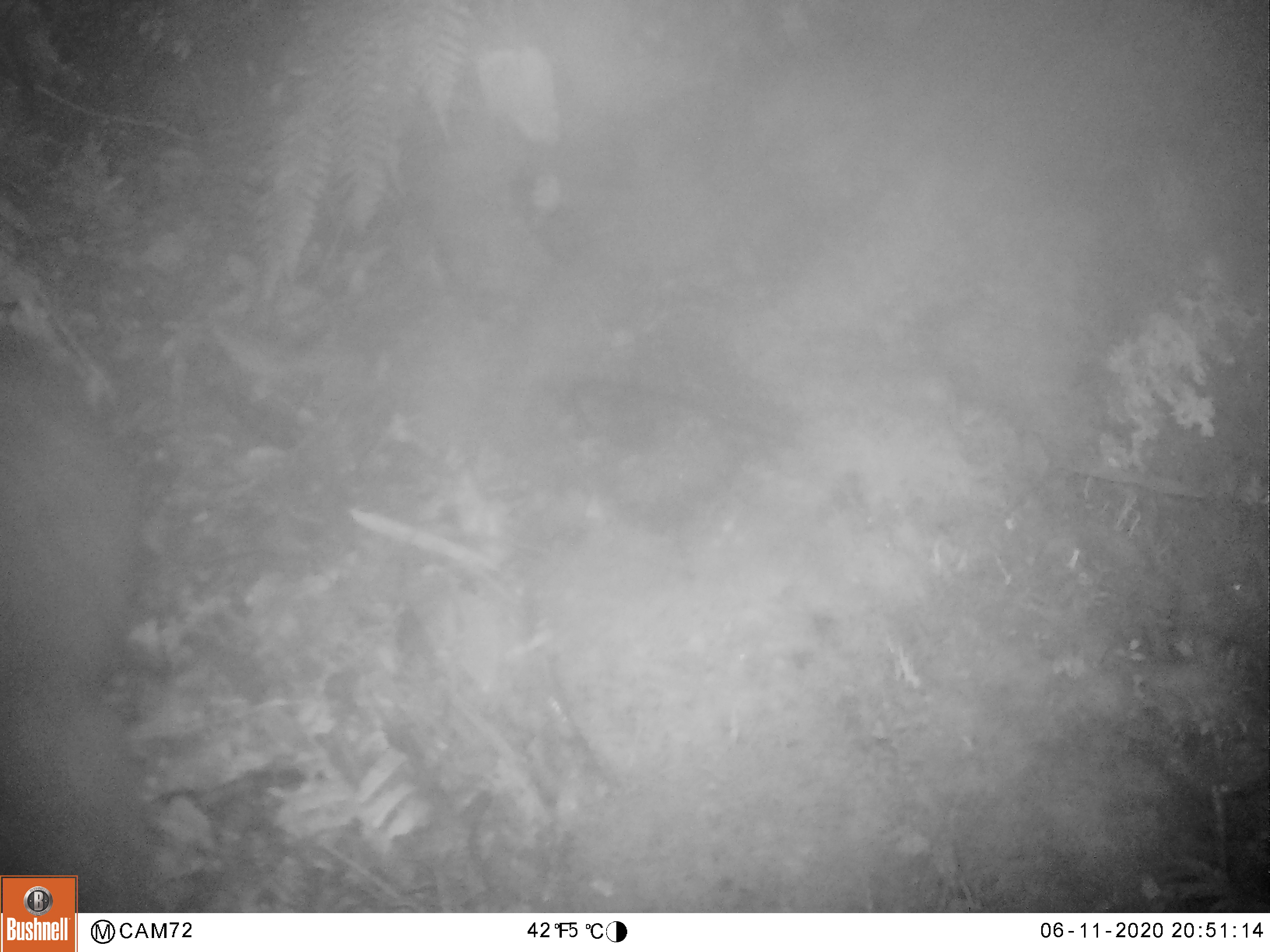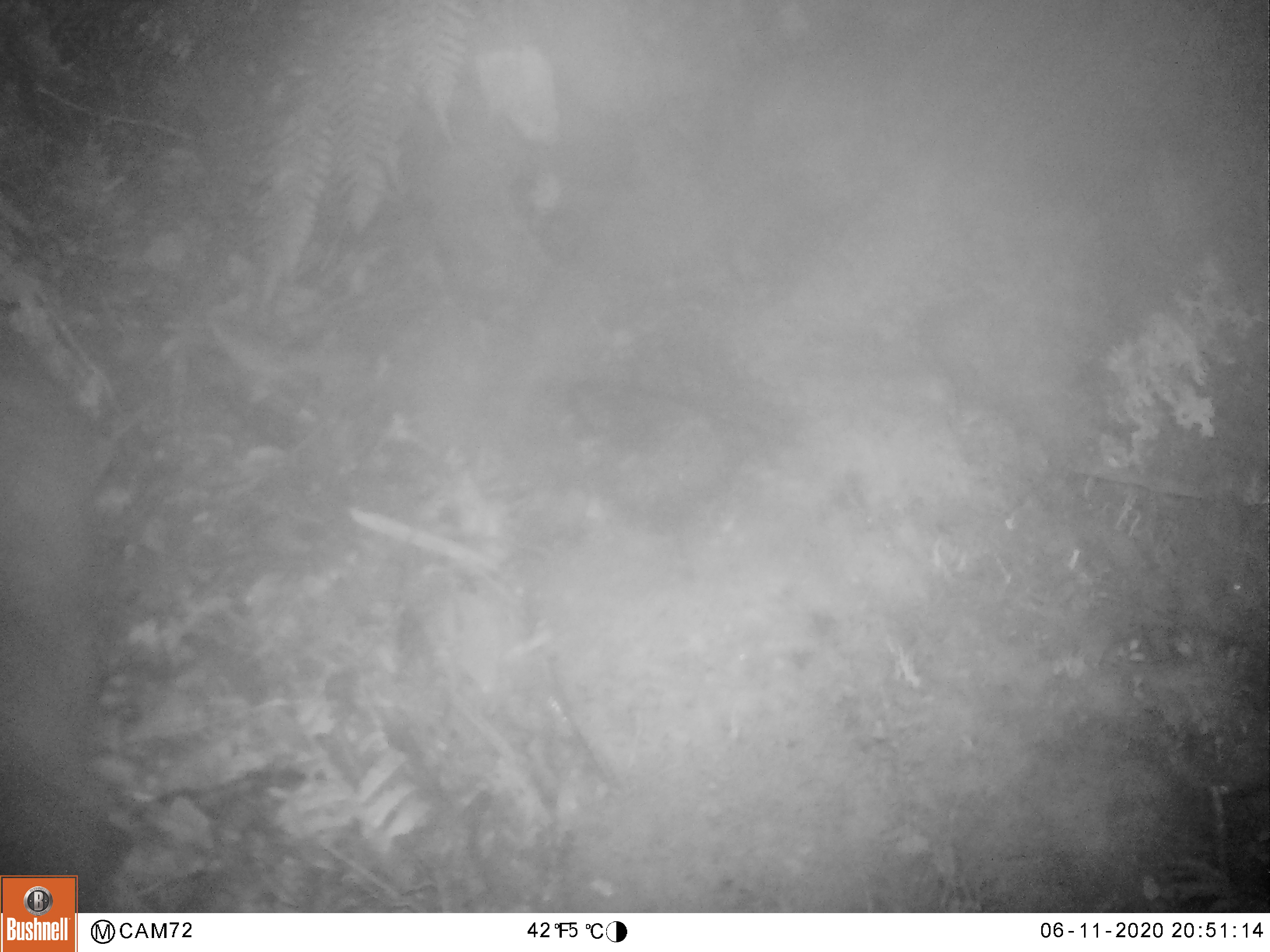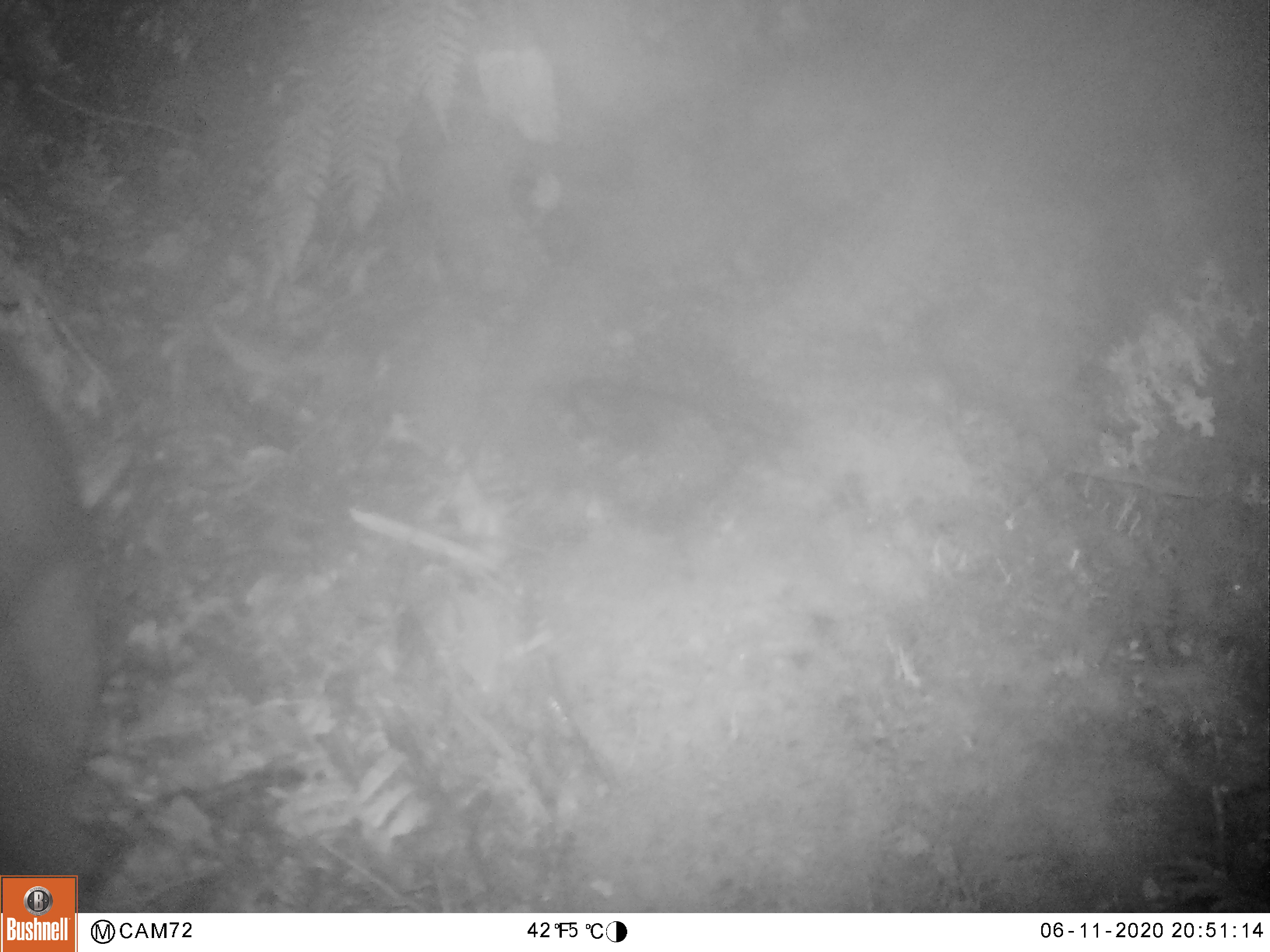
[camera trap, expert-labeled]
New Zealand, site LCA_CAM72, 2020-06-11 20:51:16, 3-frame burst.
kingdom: Animalia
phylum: Chordata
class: Mammalia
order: Diprotodontia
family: Phalangeridae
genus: Trichosurus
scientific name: Trichosurus vulpecula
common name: common brushtail possum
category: possum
Possum (common brushtail possum) (Trichosurus vulpecula).